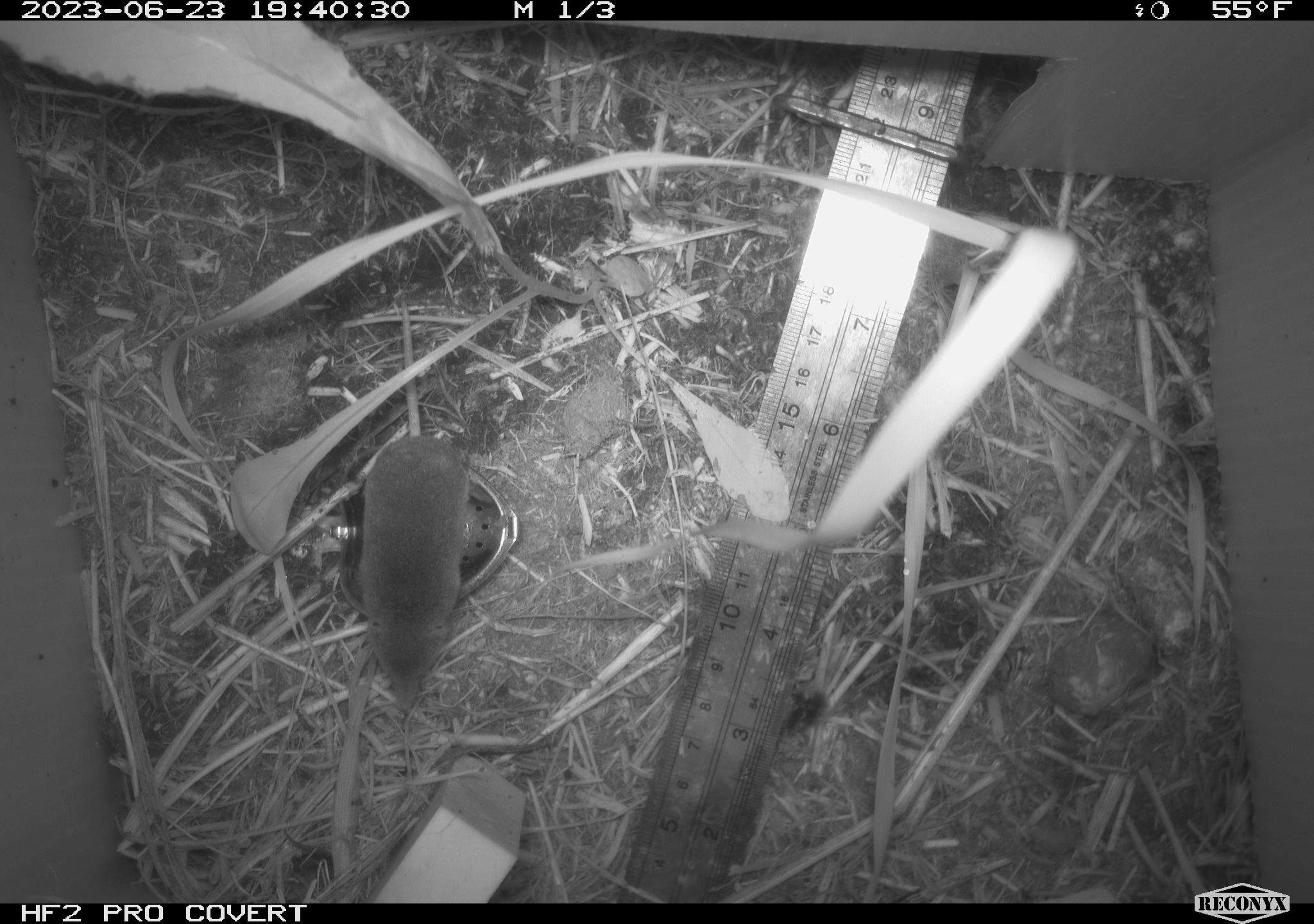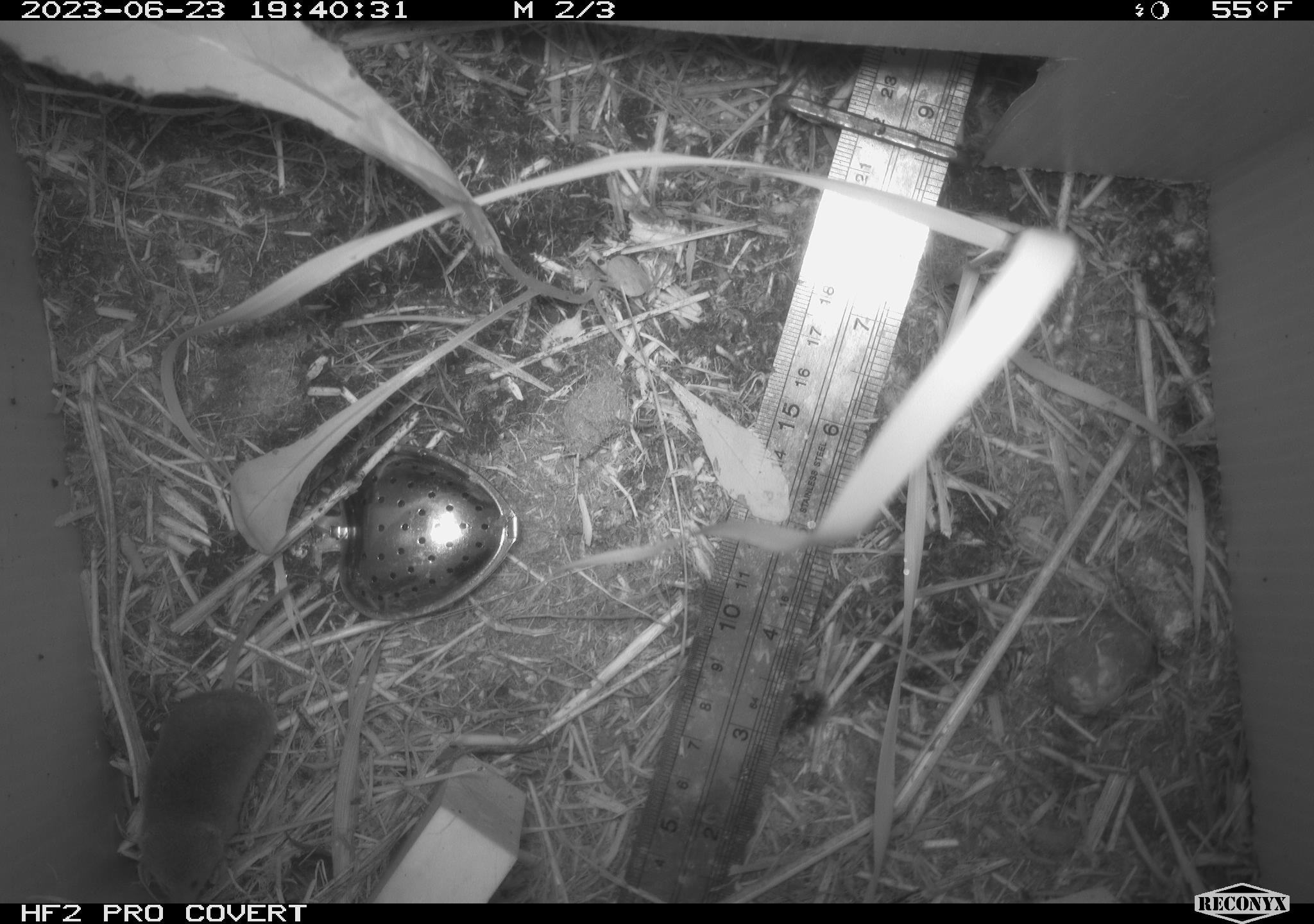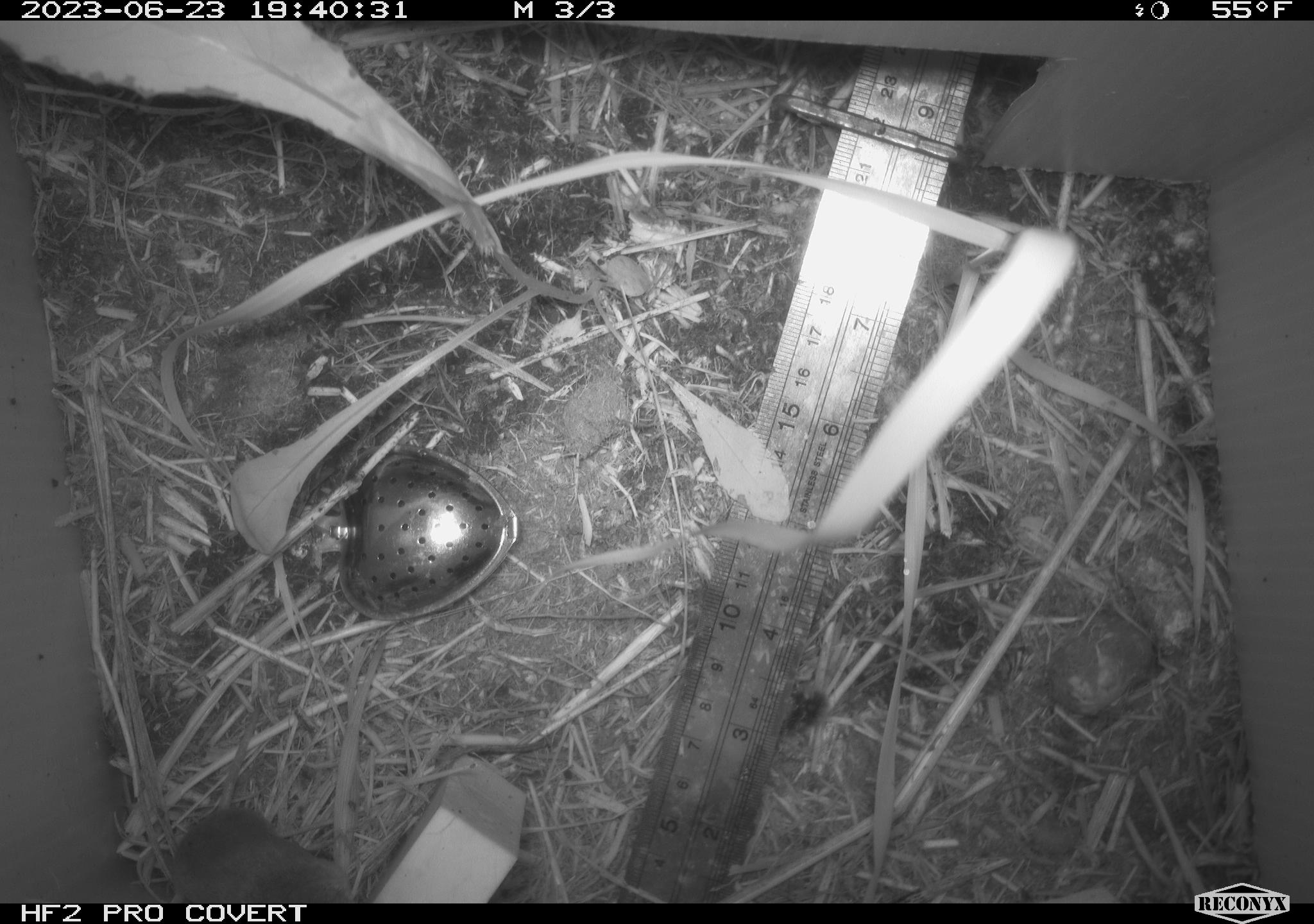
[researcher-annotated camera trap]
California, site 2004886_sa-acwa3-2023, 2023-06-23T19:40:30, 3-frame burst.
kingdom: Animalia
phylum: Chordata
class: Mammalia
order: Eulipotyphla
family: Soricidae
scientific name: Soricidae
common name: shrews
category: soricidae family